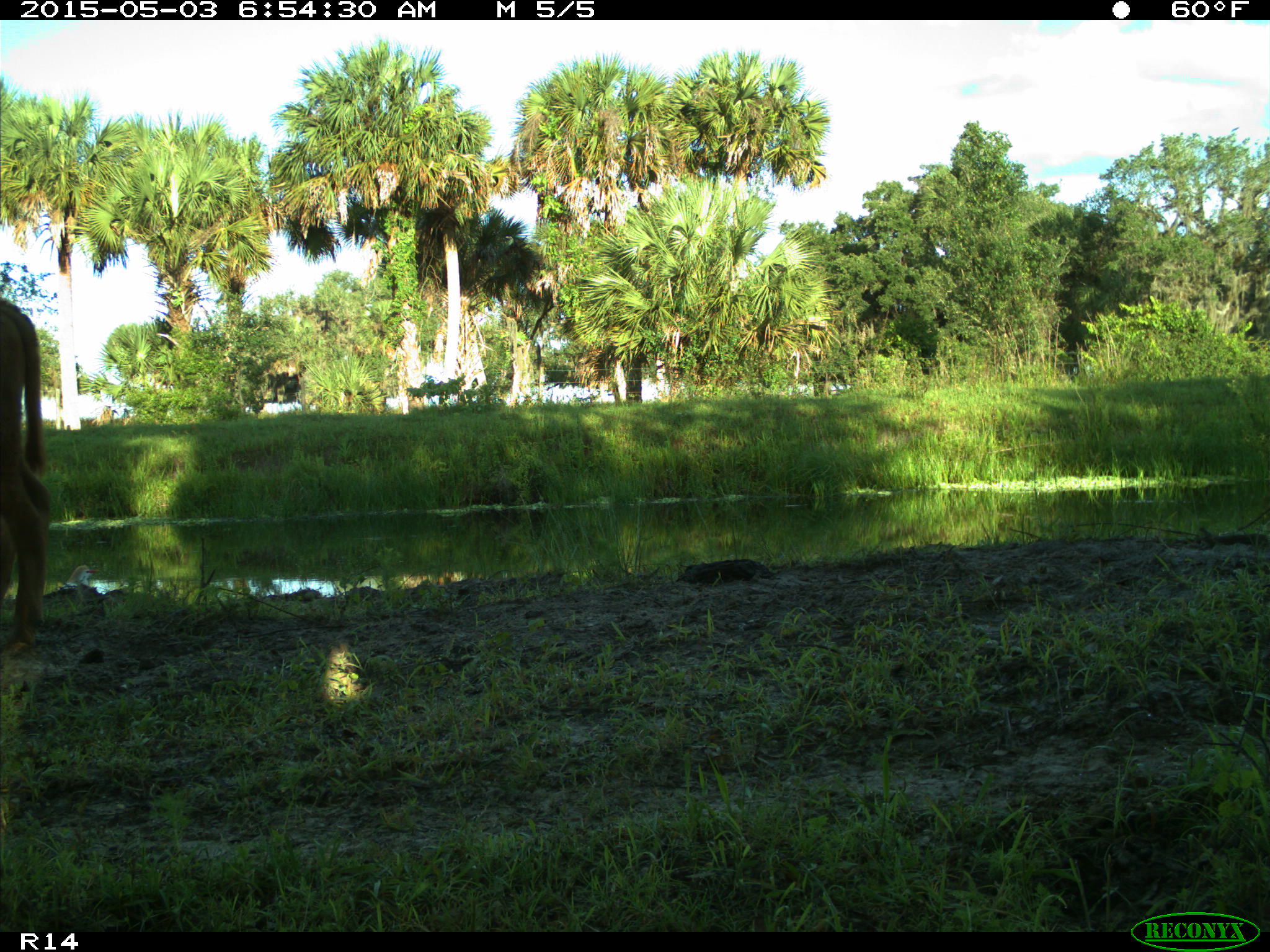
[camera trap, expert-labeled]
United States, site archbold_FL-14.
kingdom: Animalia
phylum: Chordata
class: Mammalia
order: Artiodactyla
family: Bovidae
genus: Bos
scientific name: Bos taurus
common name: domestic cow